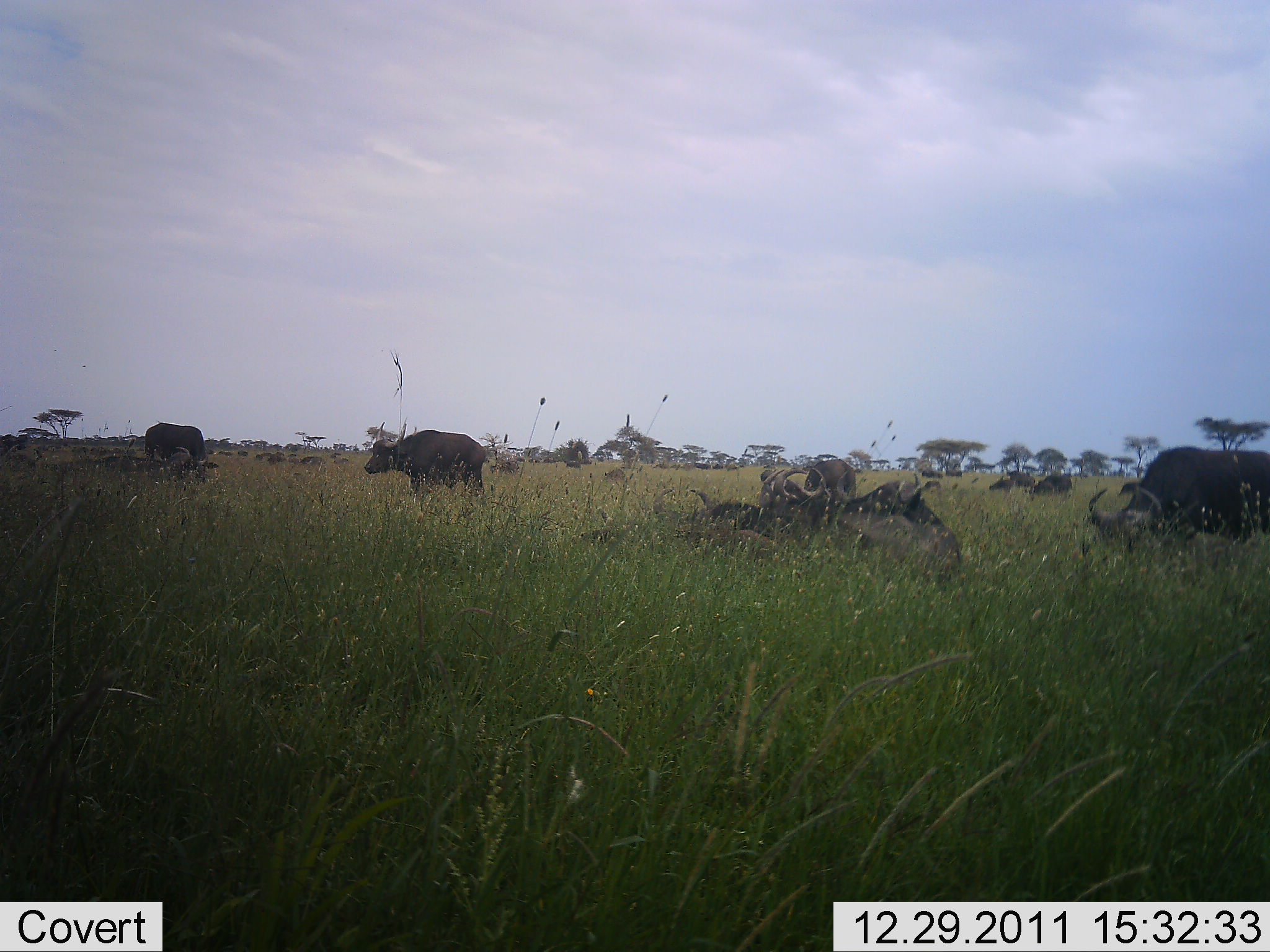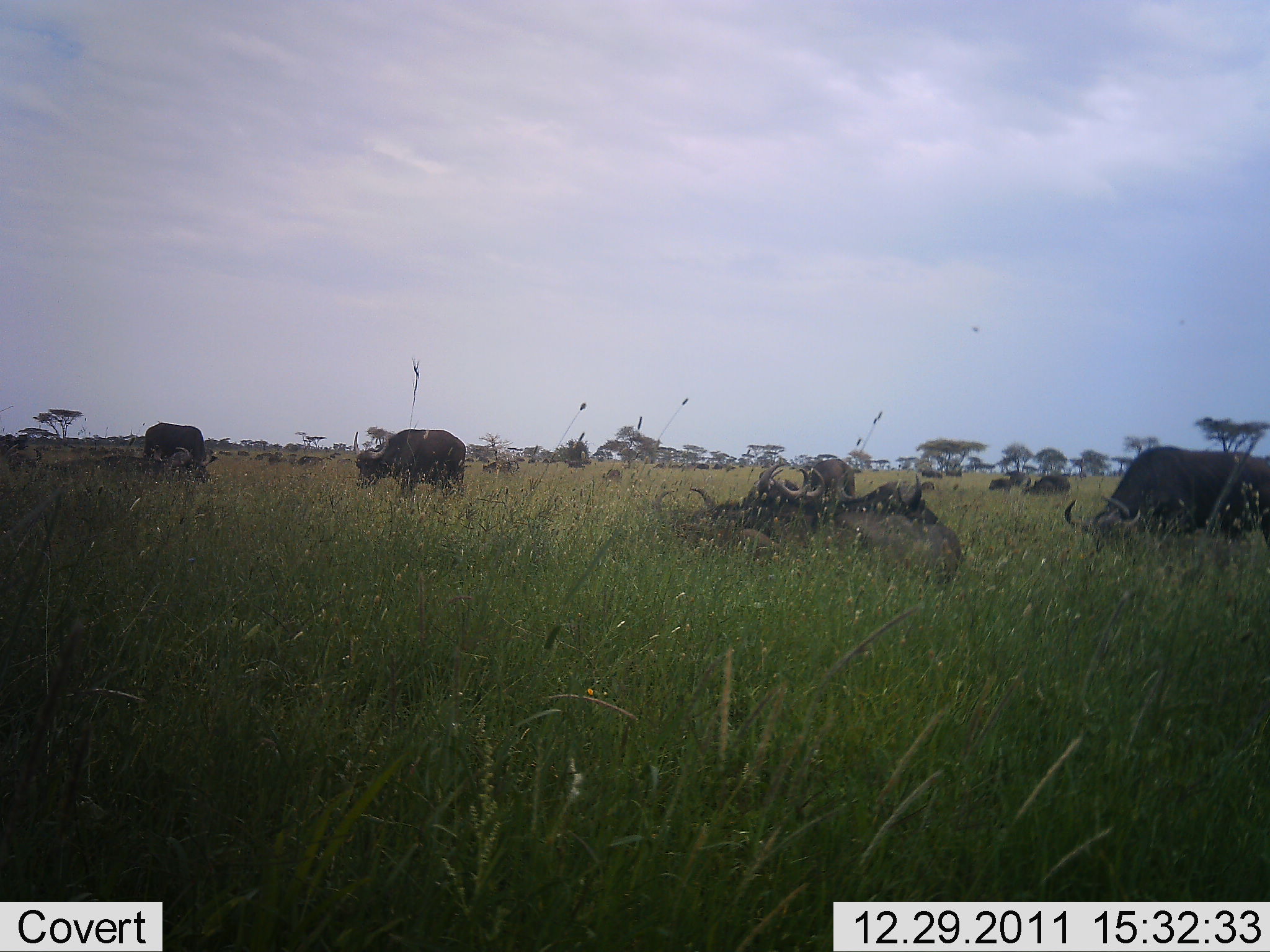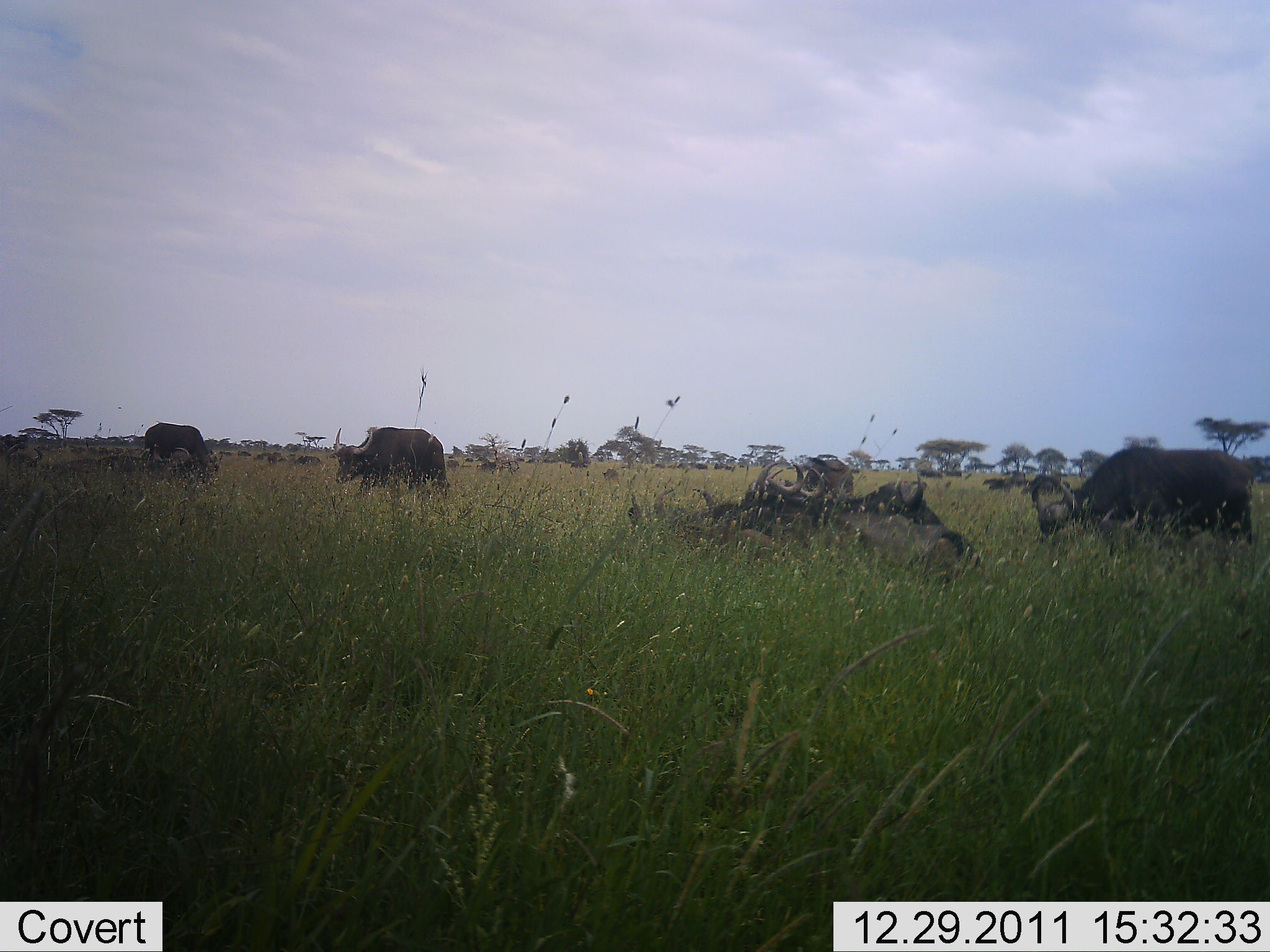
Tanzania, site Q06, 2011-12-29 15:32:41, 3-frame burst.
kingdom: Animalia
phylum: Chordata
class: Mammalia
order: Artiodactyla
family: Bovidae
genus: Syncerus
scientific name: Syncerus caffer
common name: cape buffalo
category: buffalo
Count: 9.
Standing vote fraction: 38%.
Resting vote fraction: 38%.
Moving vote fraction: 46%.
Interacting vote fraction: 0%.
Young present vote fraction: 0%.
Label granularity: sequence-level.